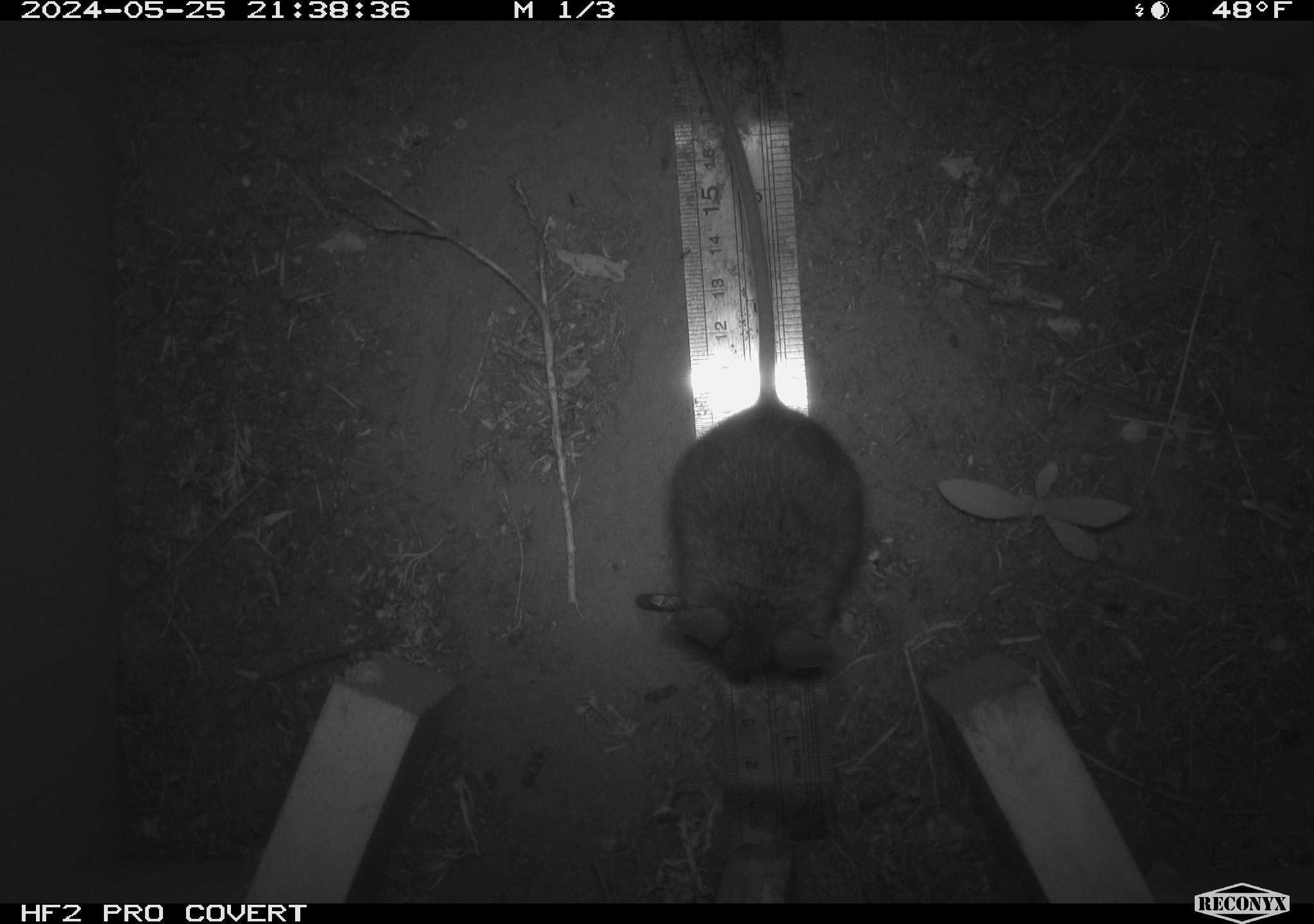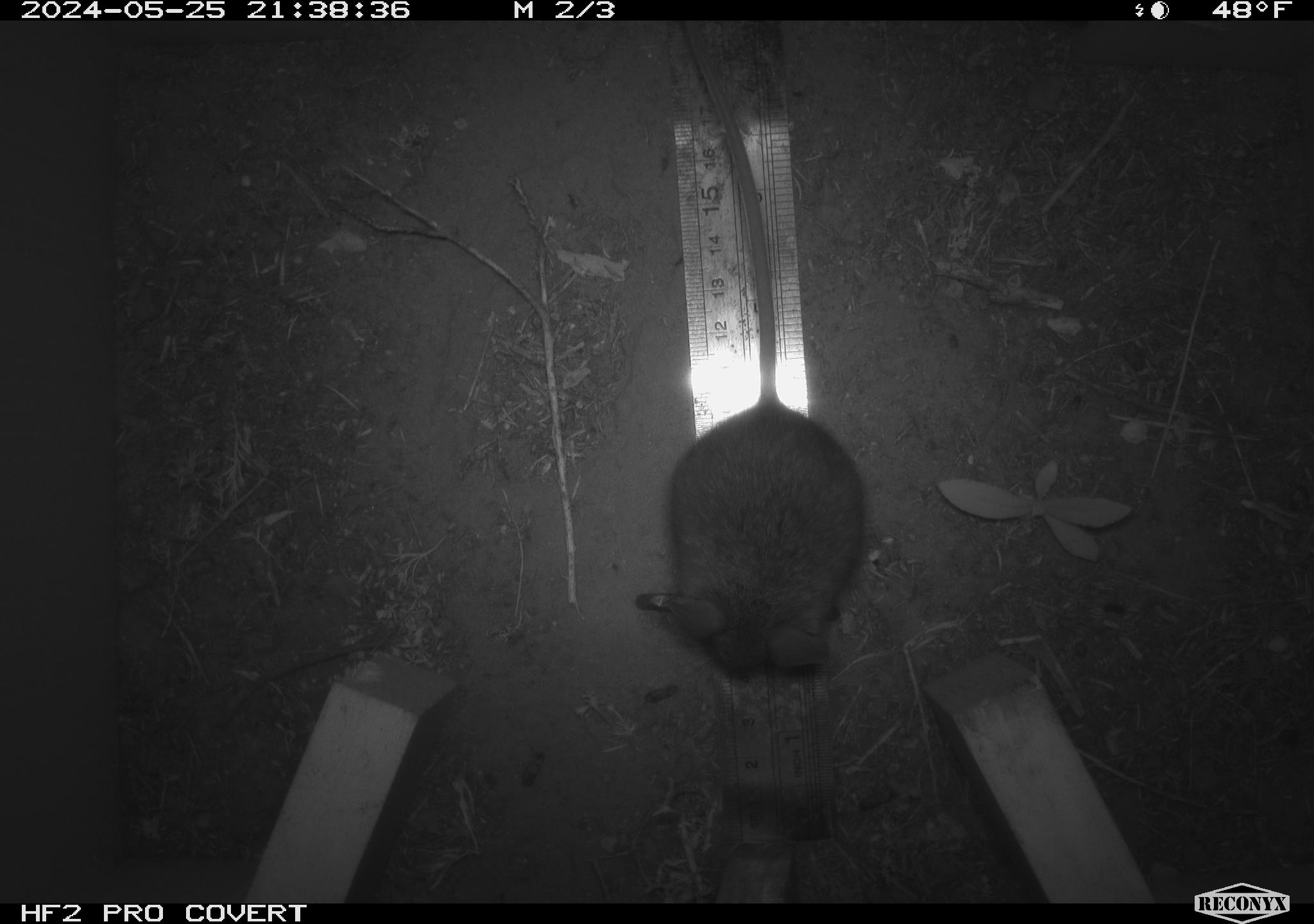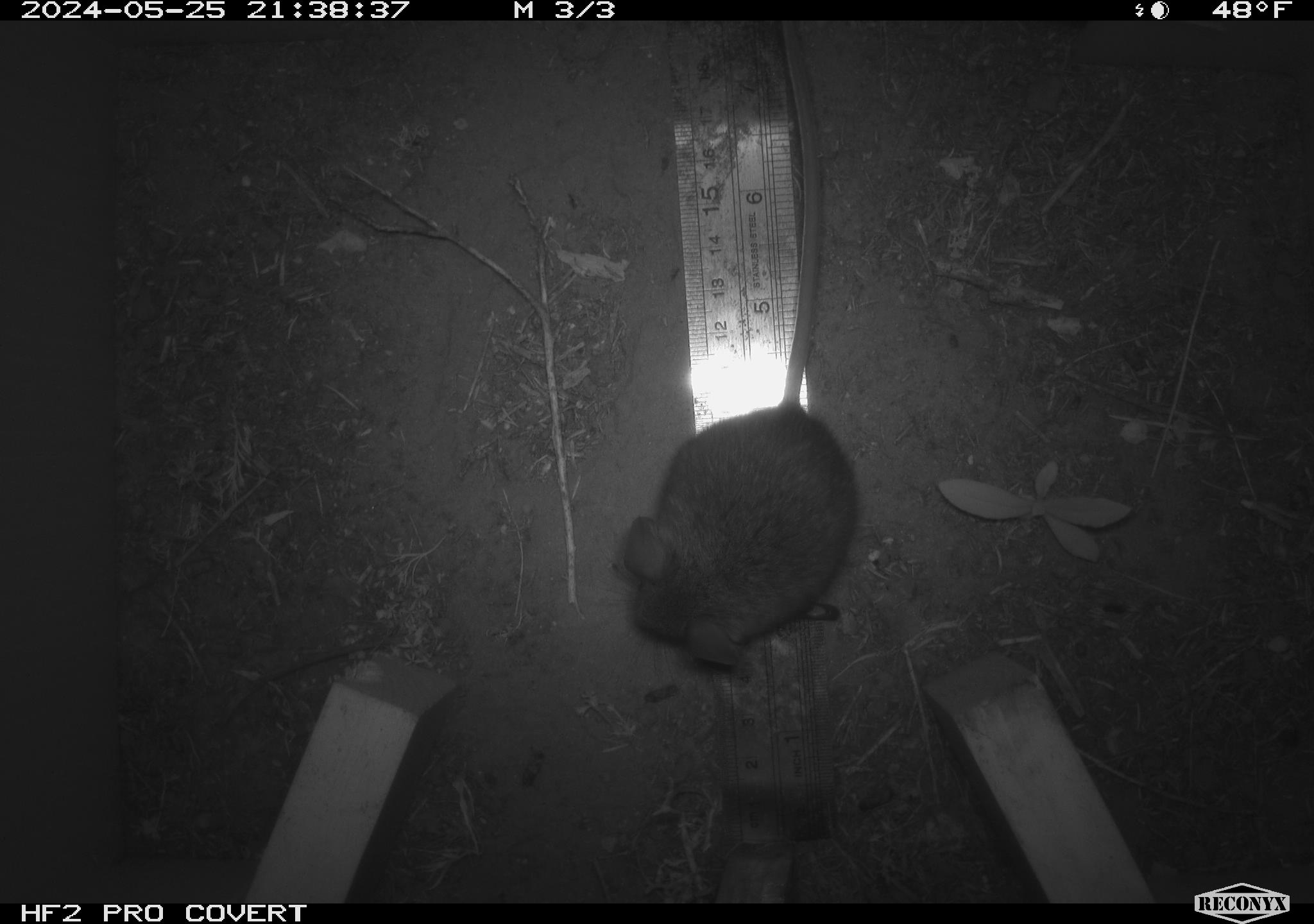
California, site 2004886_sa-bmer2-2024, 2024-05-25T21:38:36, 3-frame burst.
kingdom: Animalia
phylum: Chordata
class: Mammalia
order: Rodentia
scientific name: Rodentia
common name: mouse species